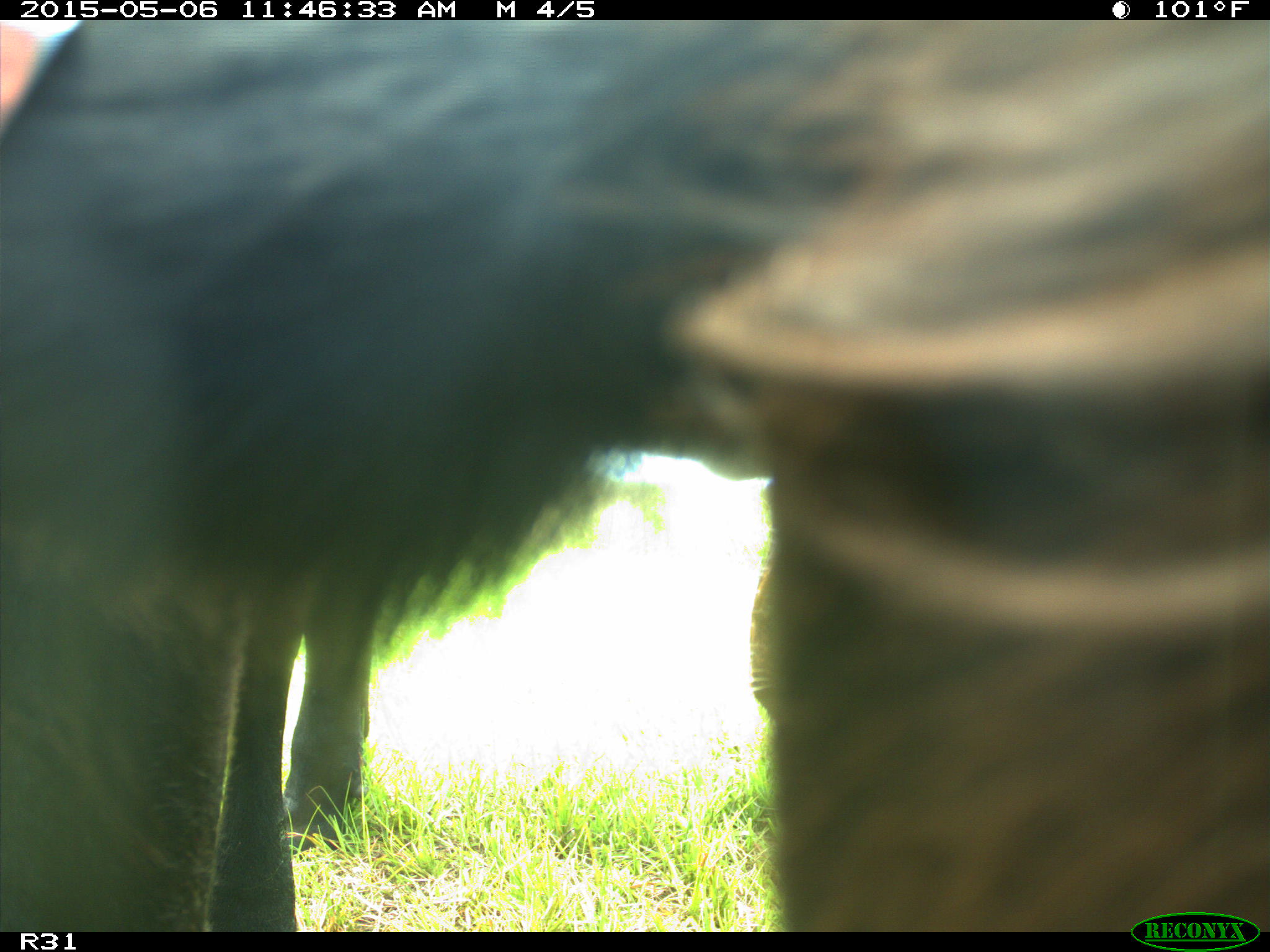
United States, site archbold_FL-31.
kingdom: Animalia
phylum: Chordata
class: Mammalia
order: Artiodactyla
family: Bovidae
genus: Bos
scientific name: Bos taurus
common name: domestic cow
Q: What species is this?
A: Bos taurus (domestic cow).